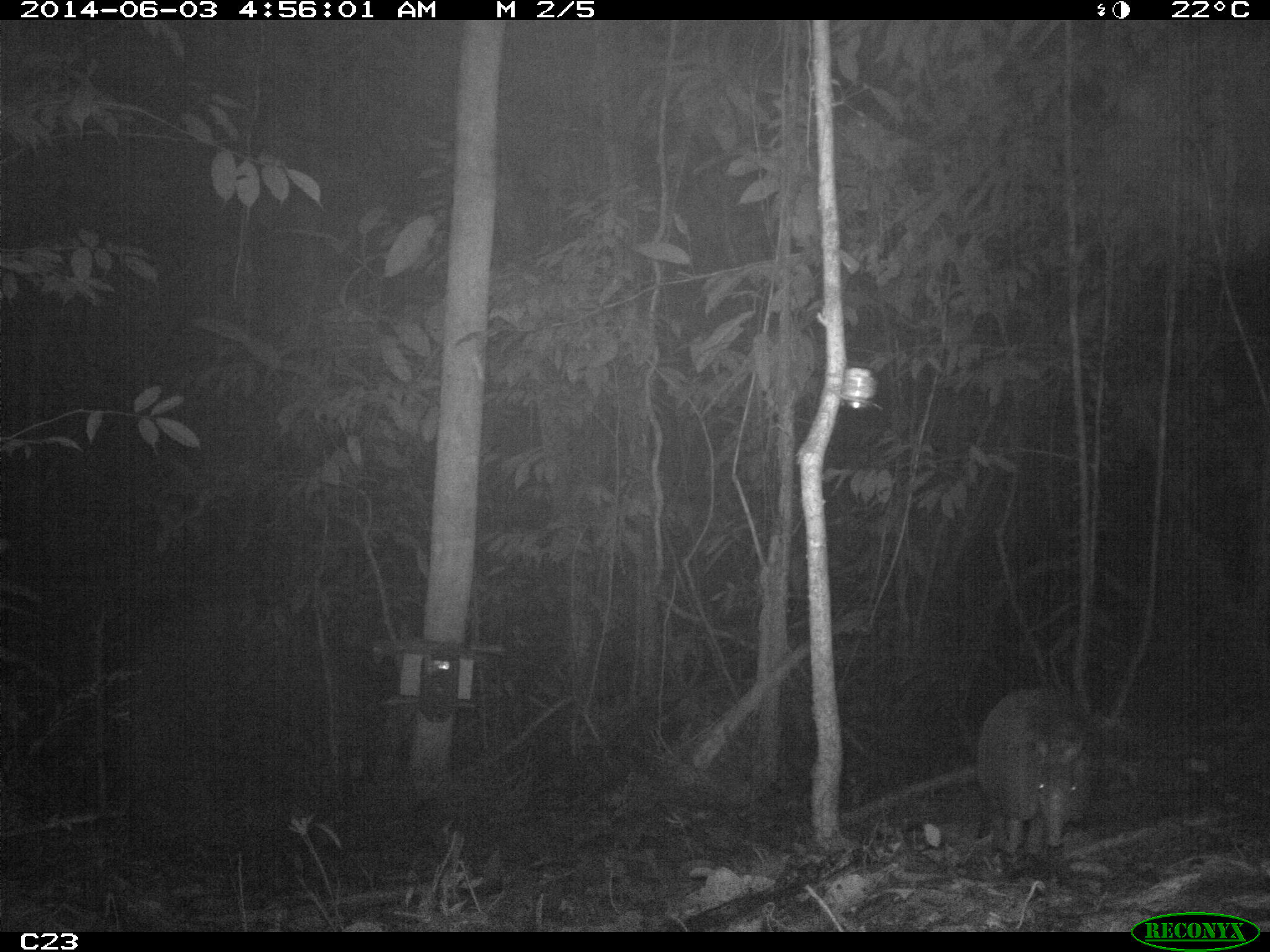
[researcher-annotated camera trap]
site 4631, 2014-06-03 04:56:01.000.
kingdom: Animalia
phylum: Chordata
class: Mammalia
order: Cingulata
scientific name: Cingulata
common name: armadillo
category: unknown armadillo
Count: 1.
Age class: adult.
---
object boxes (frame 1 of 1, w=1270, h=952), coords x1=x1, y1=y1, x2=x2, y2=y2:
unknown armadillo: x1=974, y1=686, x2=1104, y2=857